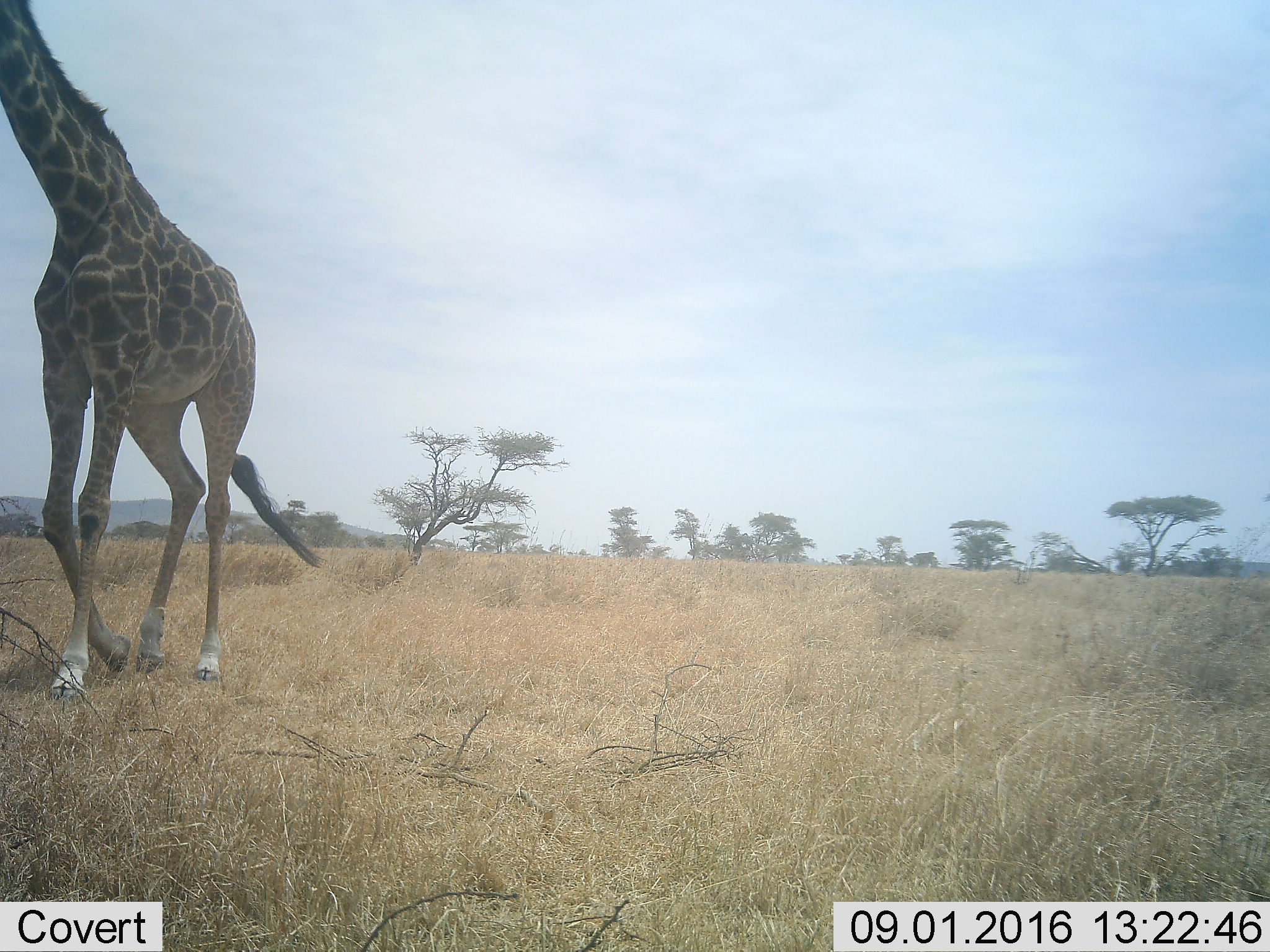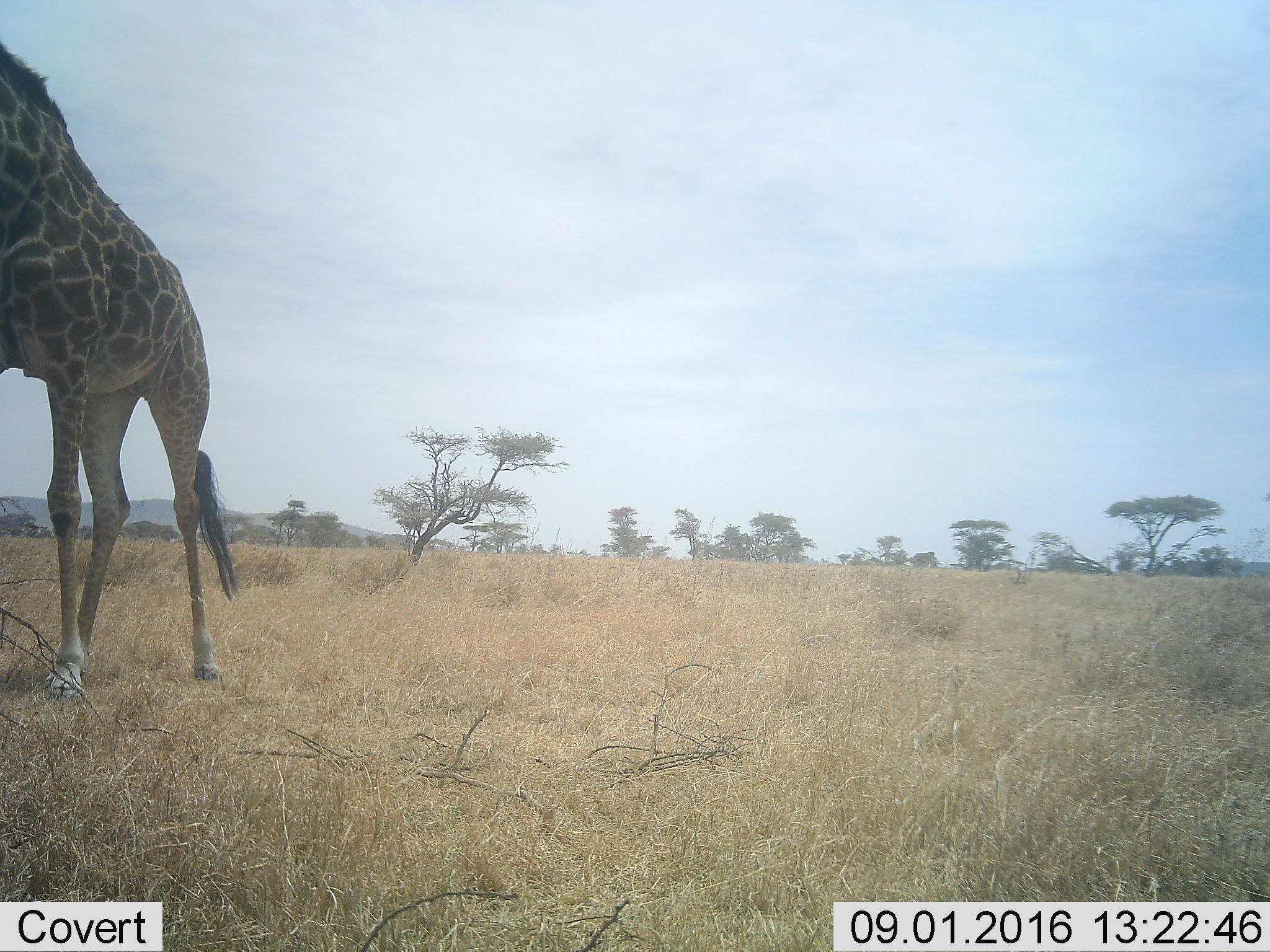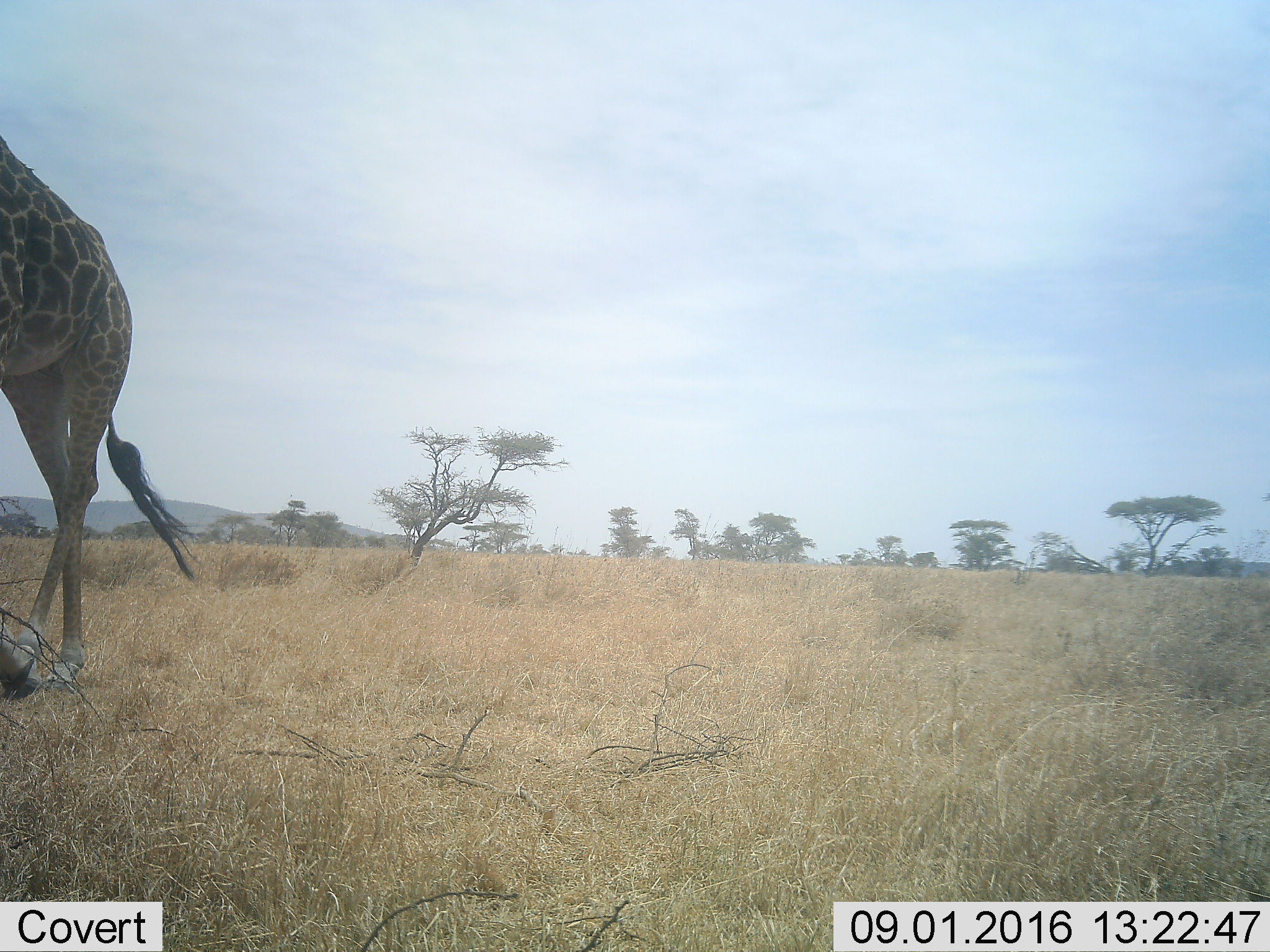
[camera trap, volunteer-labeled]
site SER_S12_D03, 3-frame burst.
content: unidentified animal